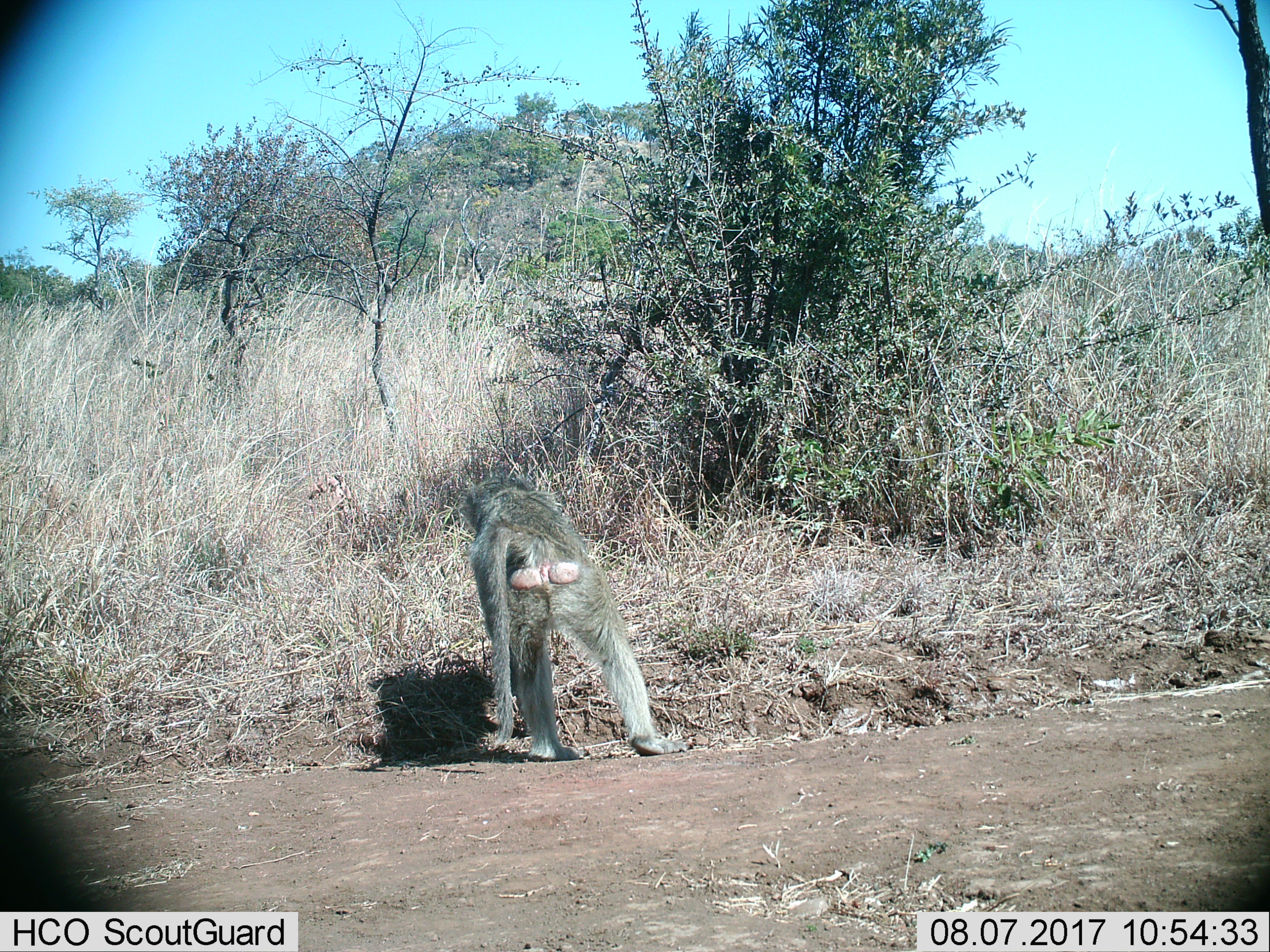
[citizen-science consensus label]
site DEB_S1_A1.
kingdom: Animalia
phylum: Chordata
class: Mammalia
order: Primates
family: Cercopithecidae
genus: Papio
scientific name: Papio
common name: baboon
Baboon (Papio), count 1. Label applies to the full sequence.